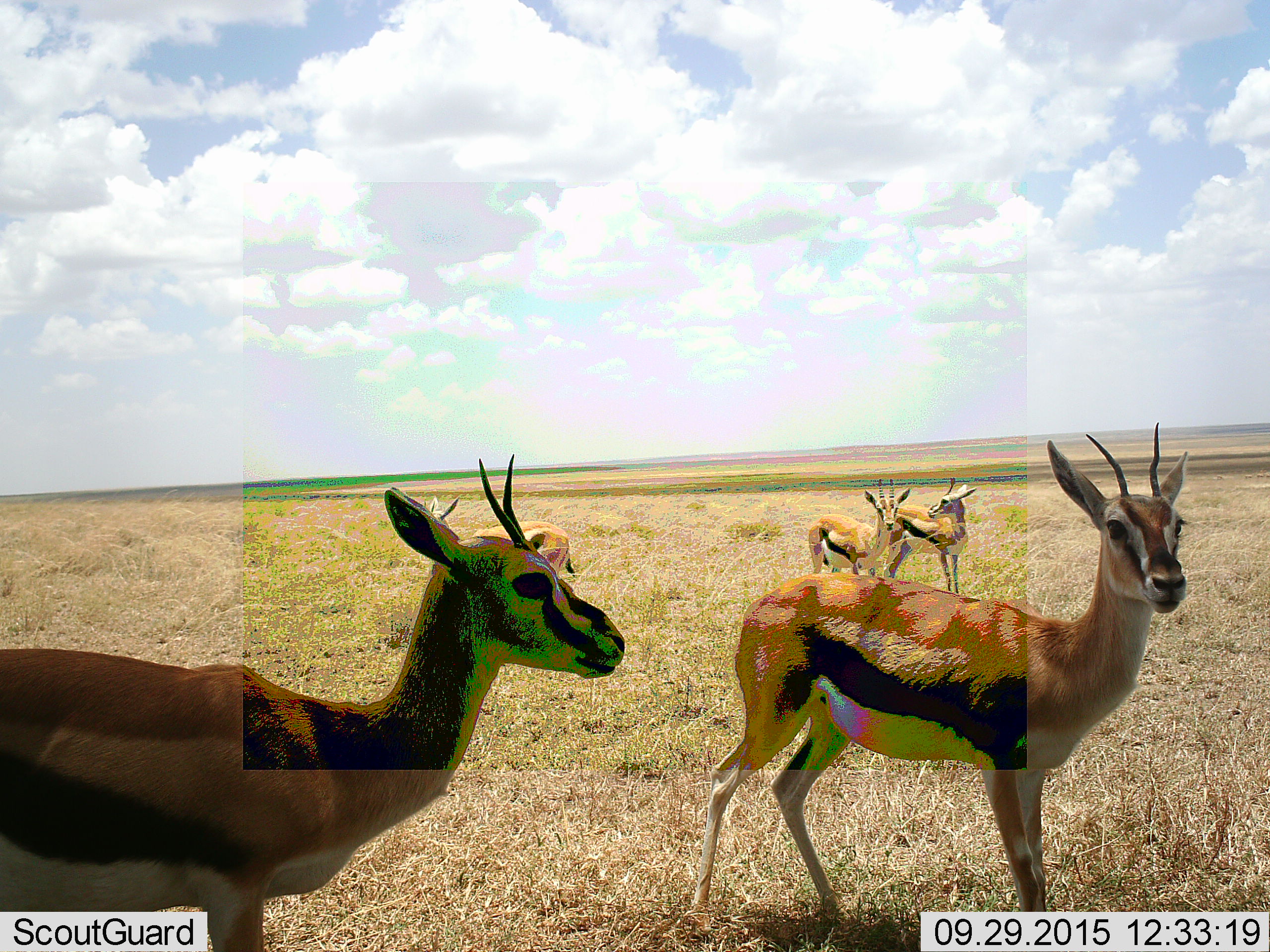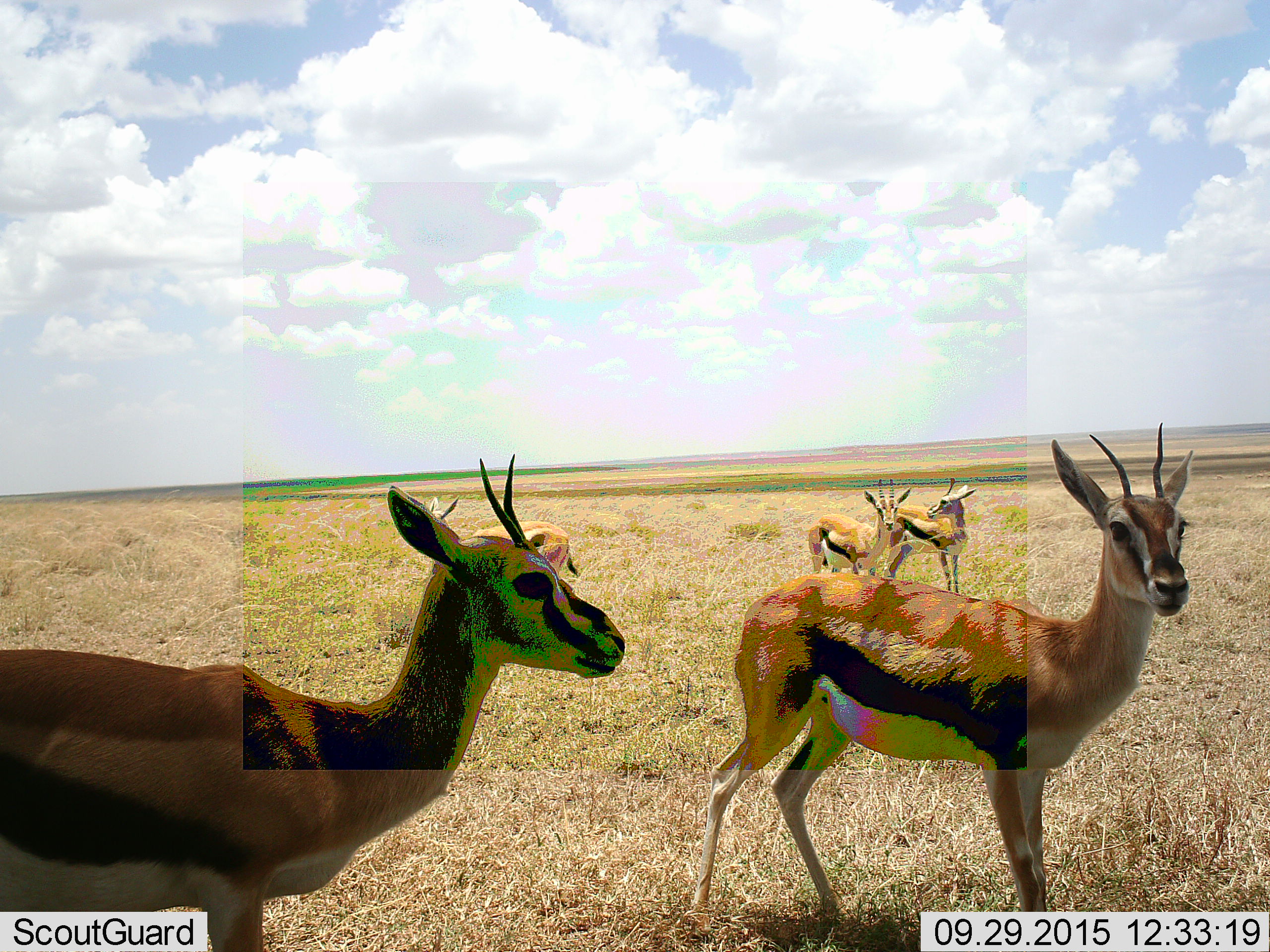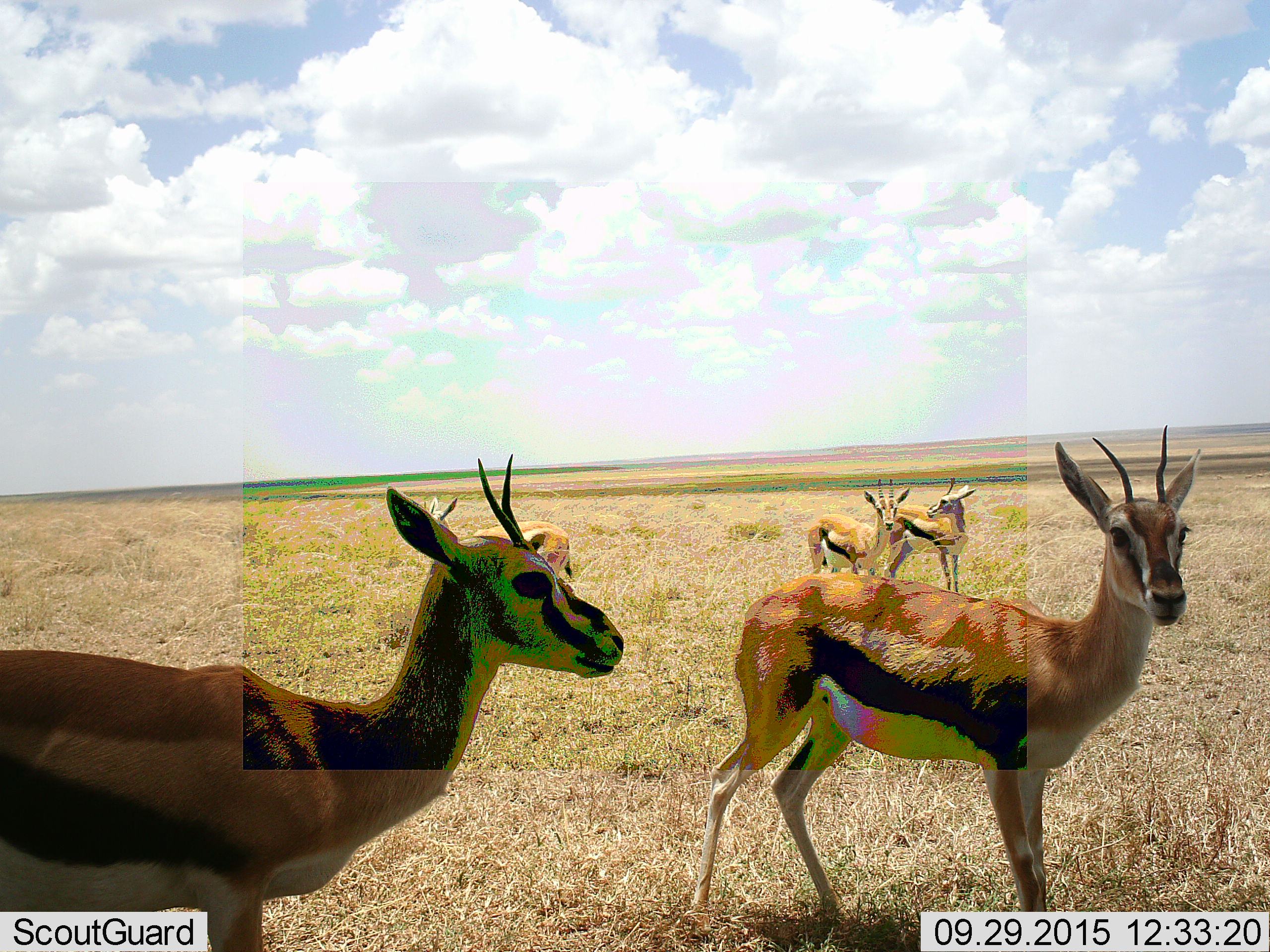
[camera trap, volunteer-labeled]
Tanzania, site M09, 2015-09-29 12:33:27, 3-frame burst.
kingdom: Animalia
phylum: Chordata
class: Mammalia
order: Artiodactyla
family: Bovidae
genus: Eudorcas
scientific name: Eudorcas thomsonii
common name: thomson's gazelle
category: gazellethomsons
Gazellethomsons (thomson's gazelle) (Eudorcas thomsonii), count 5. Behavior (volunteer vote fractions): standing 100%, resting 0%, moving 0%, interacting 0%. Young present (vote fraction): 11%. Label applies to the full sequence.